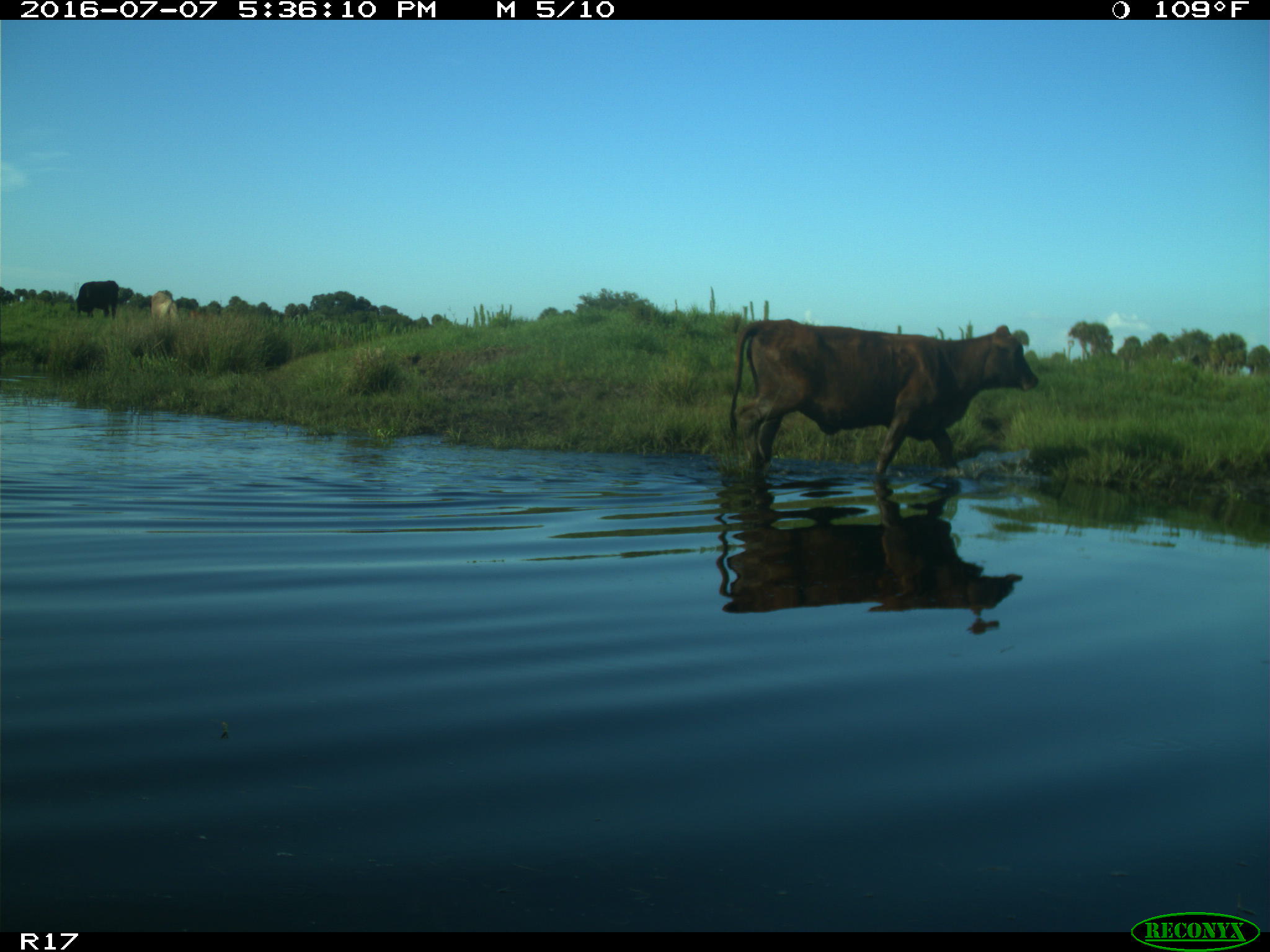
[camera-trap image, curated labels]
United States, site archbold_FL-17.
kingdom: Animalia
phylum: Chordata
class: Mammalia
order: Artiodactyla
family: Bovidae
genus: Bos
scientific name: Bos taurus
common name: domestic cow